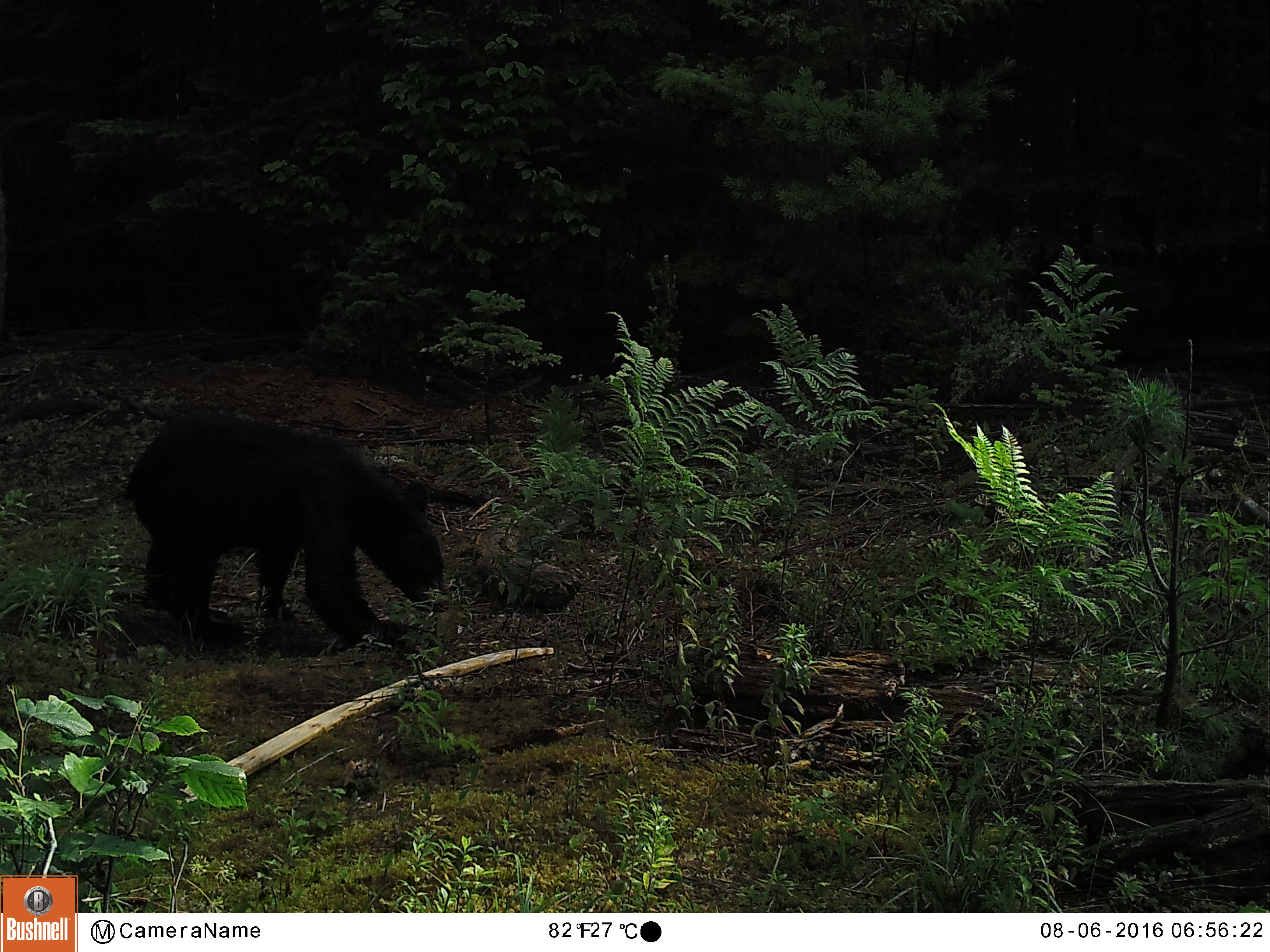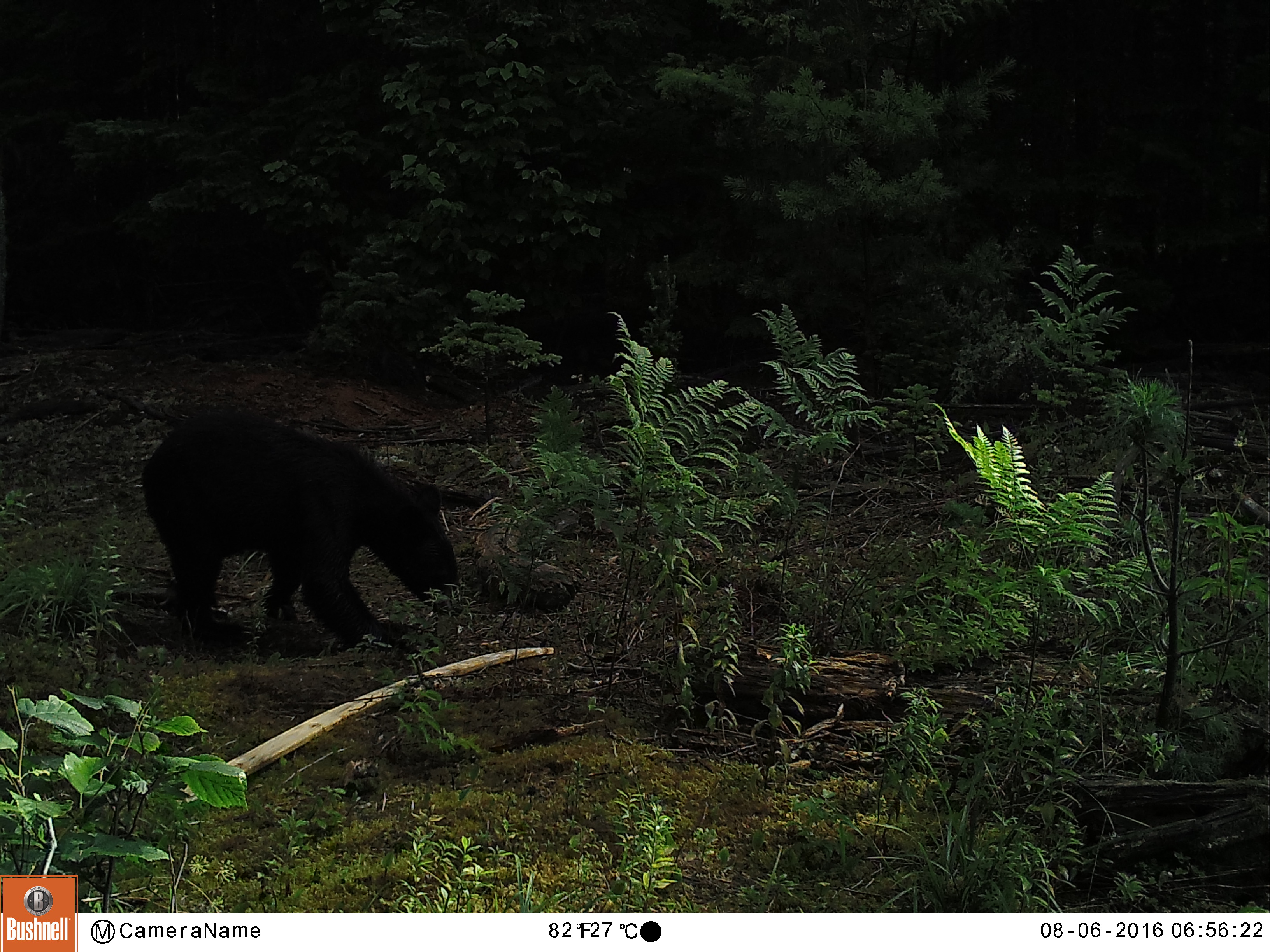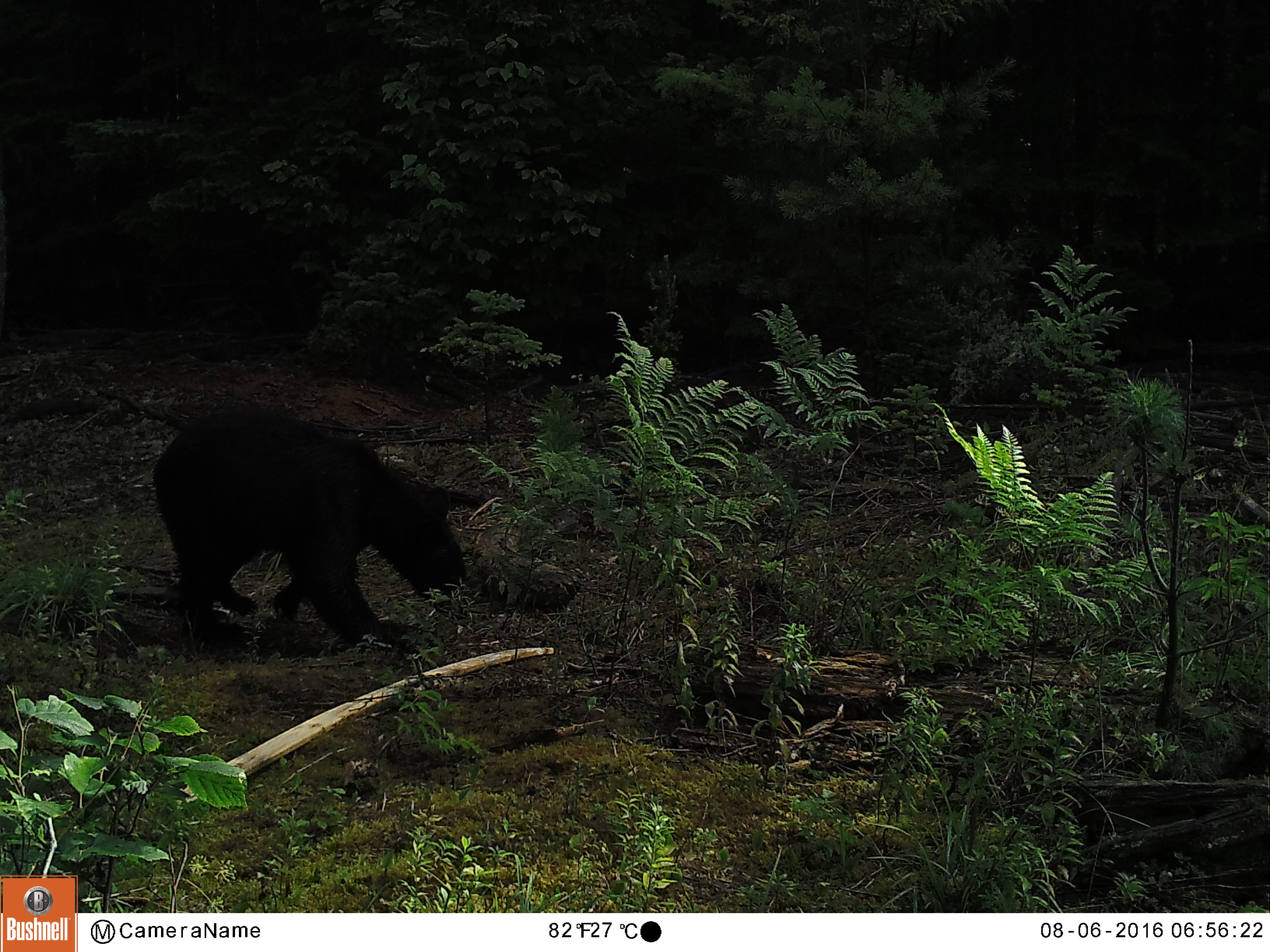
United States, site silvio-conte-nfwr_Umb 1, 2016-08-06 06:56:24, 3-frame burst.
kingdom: Animalia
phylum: Chordata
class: Mammalia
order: Carnivora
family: Ursidae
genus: Ursus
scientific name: Ursus americanus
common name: black bear